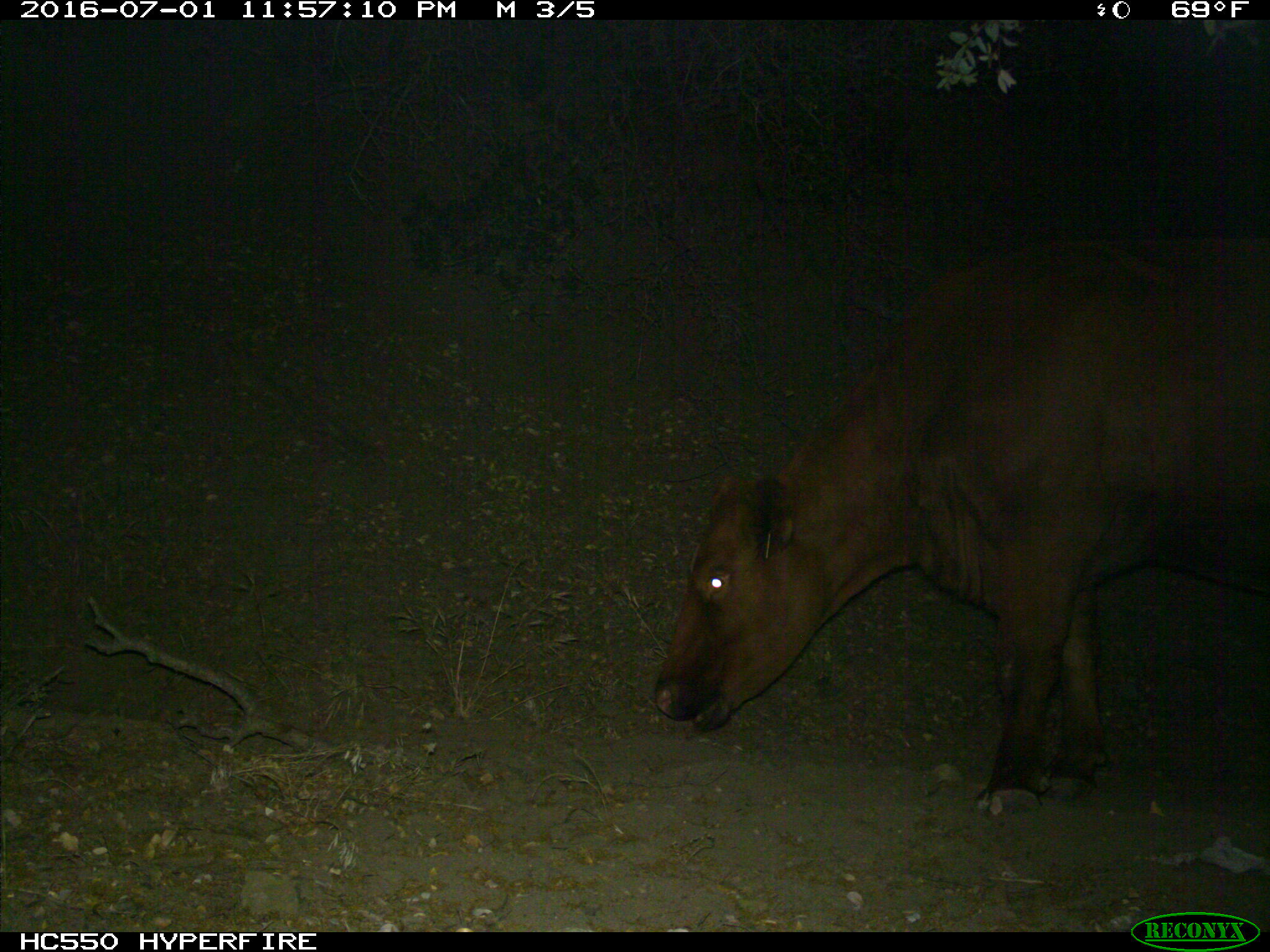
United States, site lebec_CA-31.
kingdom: Animalia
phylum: Chordata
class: Mammalia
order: Artiodactyla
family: Bovidae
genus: Bos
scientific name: Bos taurus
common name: domestic cow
Bos taurus (domestic cow).